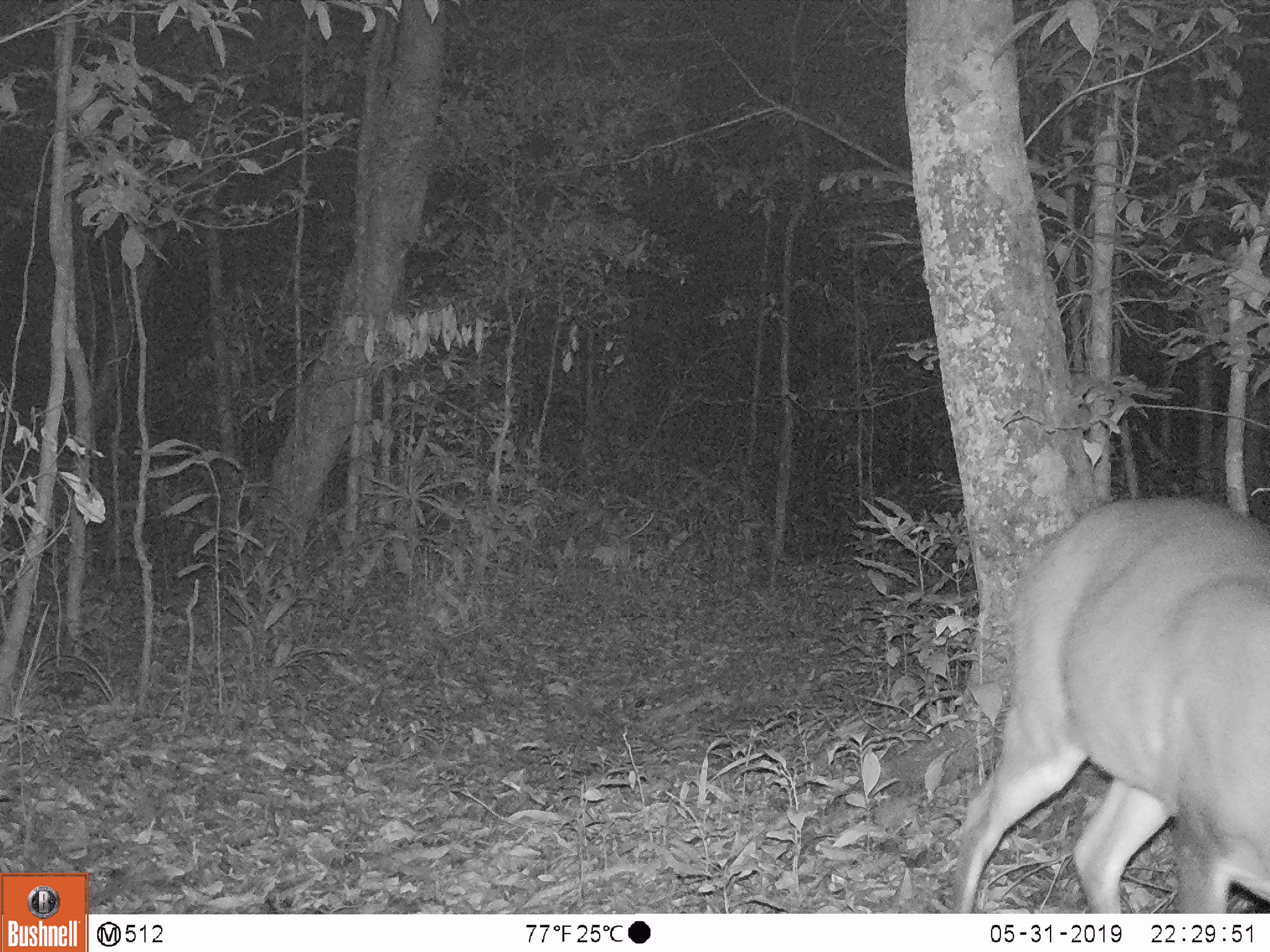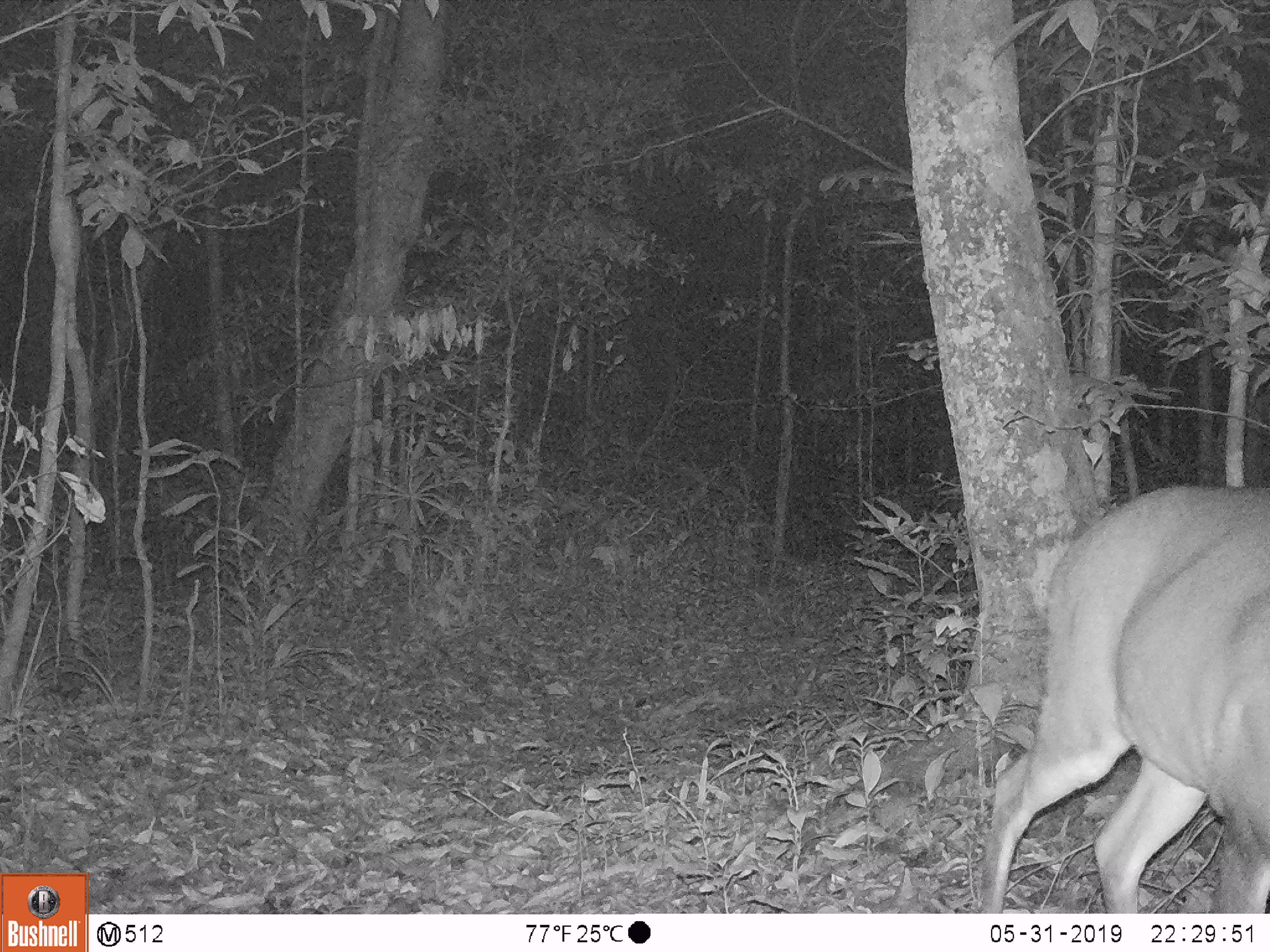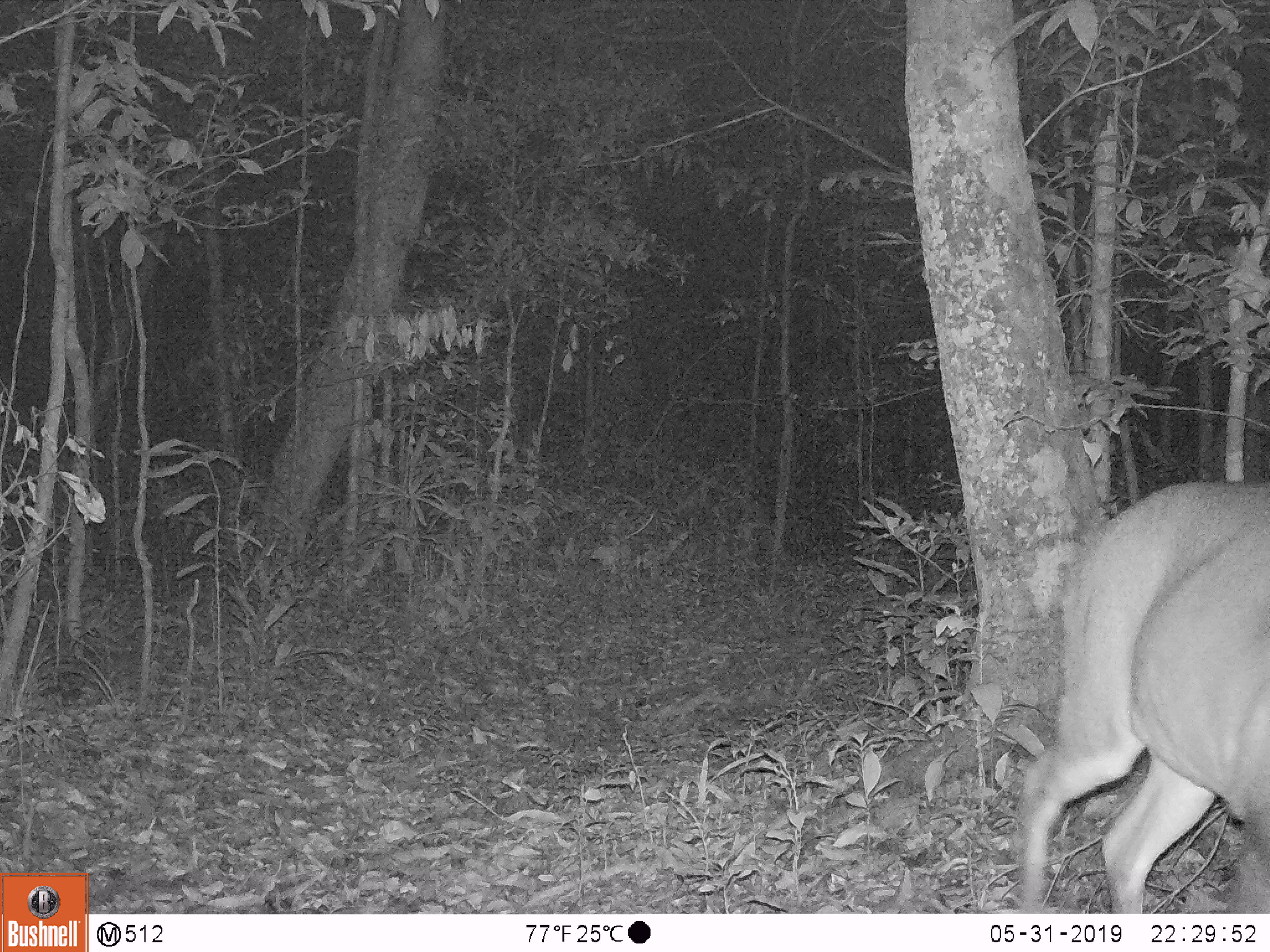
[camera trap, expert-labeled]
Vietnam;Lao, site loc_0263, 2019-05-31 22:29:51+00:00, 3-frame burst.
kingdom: Animalia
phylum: Chordata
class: Mammalia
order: Artiodactyla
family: Cervidae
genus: Muntiacus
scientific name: Muntiacus vuquangensis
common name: large-antlered muntjac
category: large antlered muntjac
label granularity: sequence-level